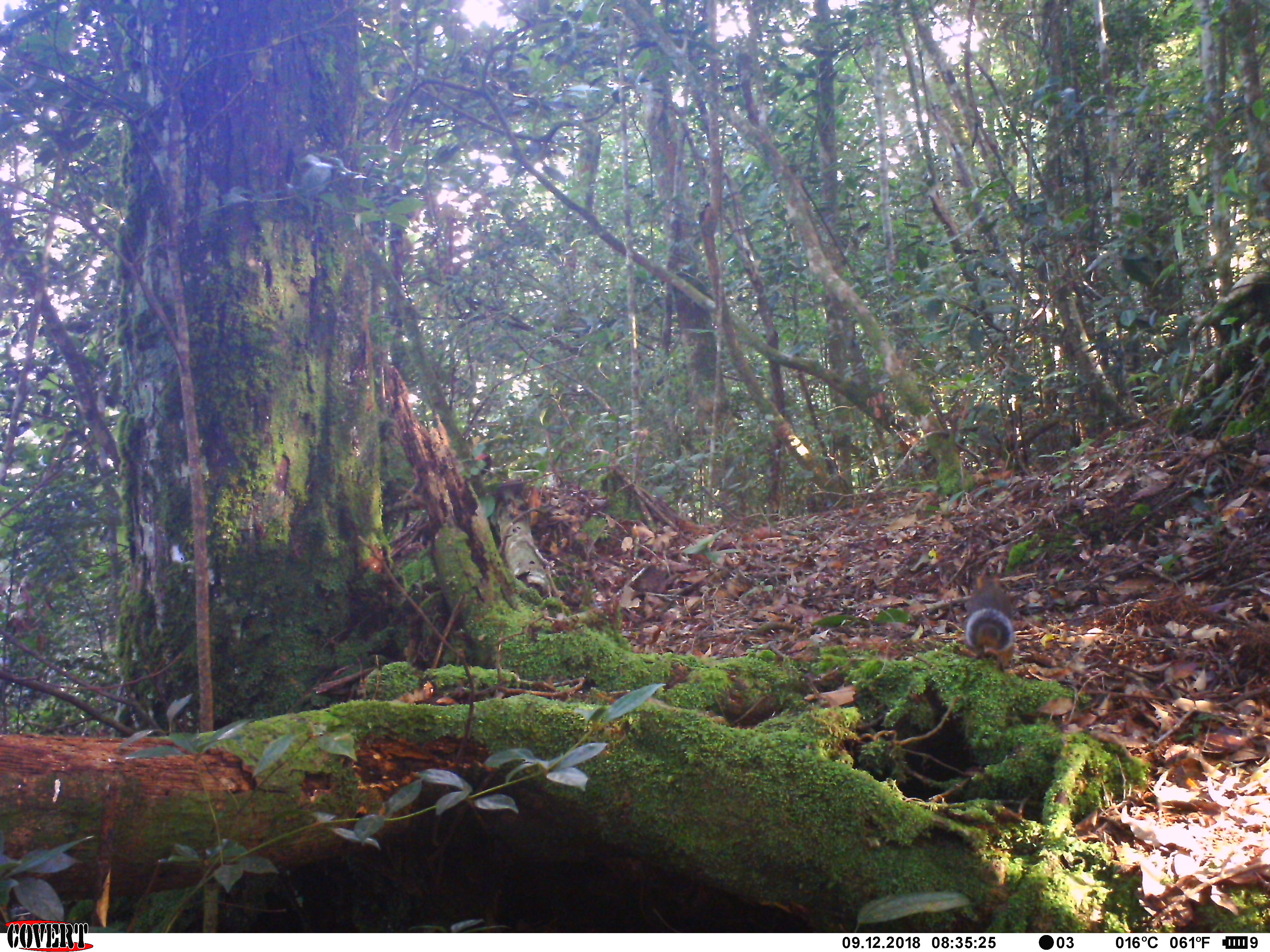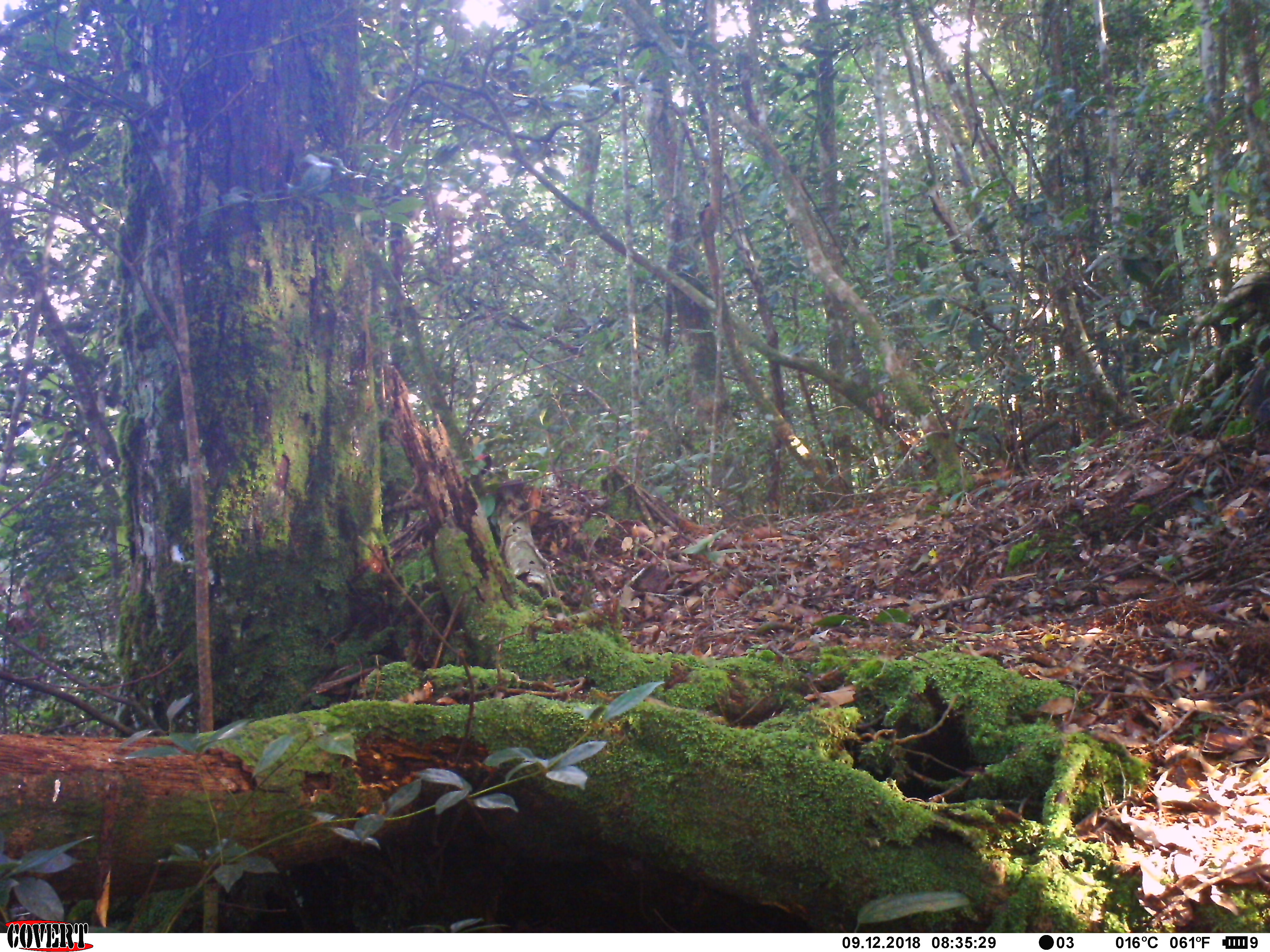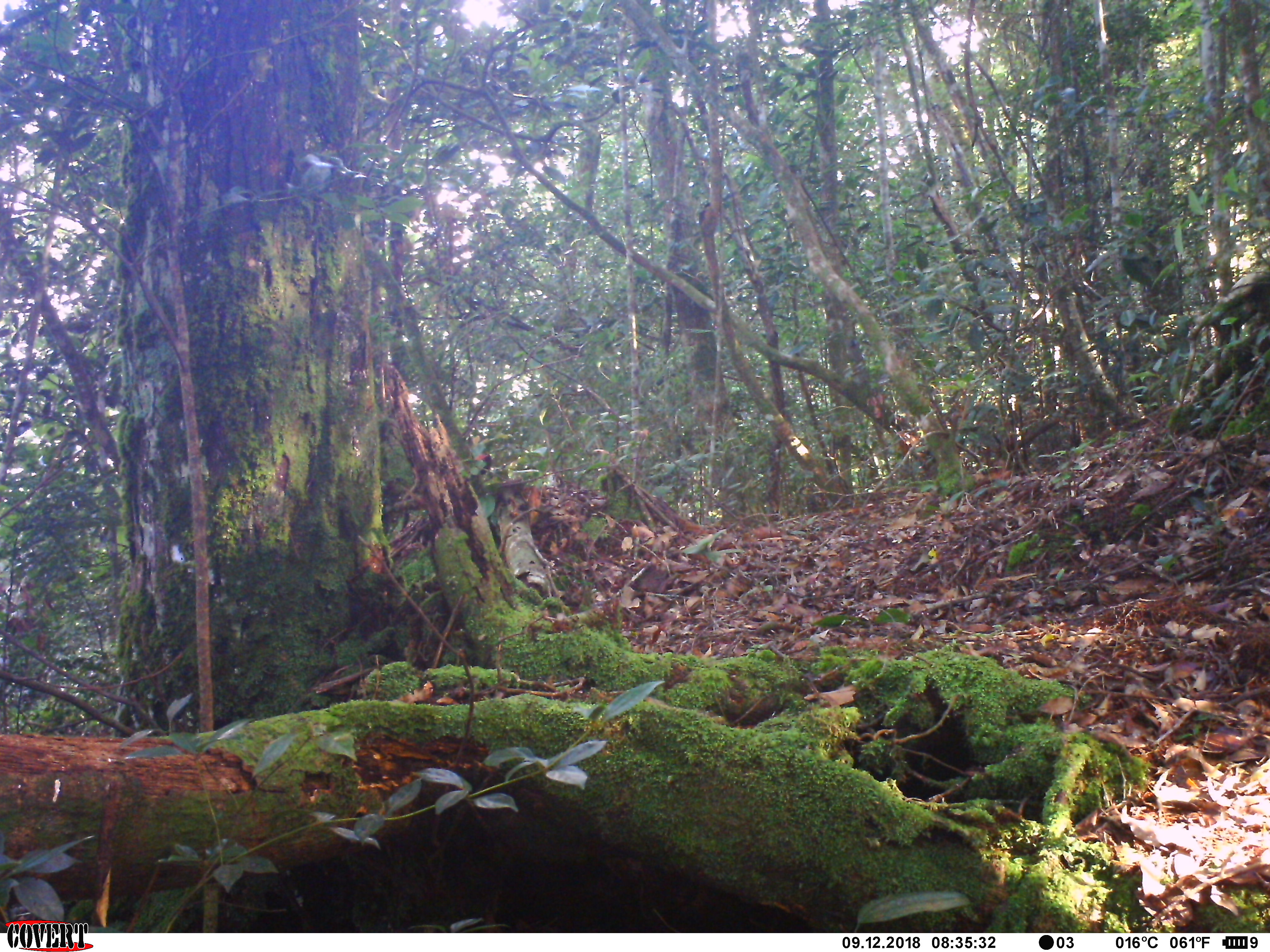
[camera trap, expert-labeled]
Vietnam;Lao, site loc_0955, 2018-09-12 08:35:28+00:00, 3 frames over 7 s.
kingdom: Animalia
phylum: Chordata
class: Mammalia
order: Rodentia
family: Sciuridae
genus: Dremomys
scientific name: Dremomys rufigenis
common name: red-cheeked squirrel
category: red cheeked squirrel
Red cheeked squirrel (red-cheeked squirrel) (Dremomys rufigenis). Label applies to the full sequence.